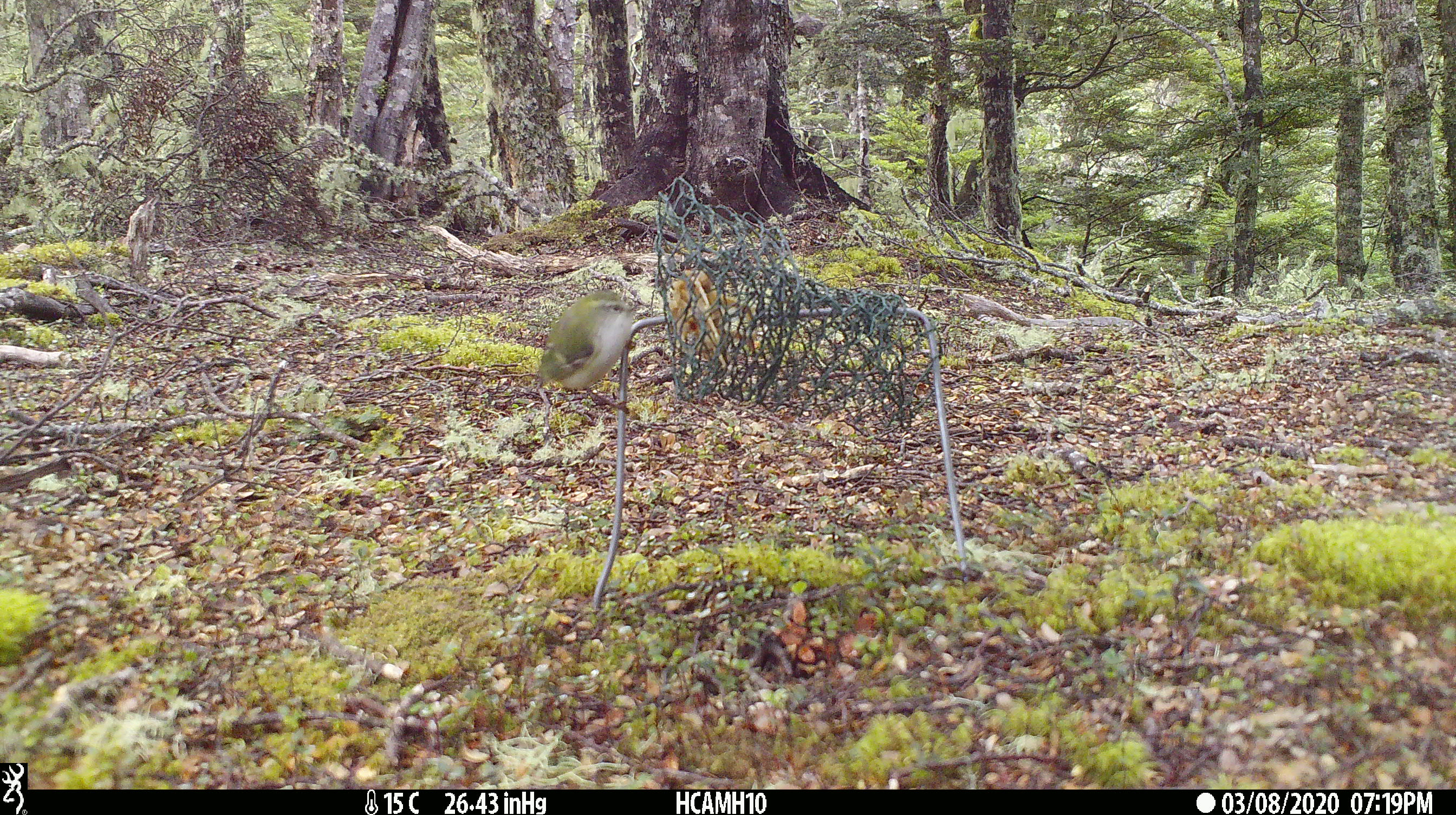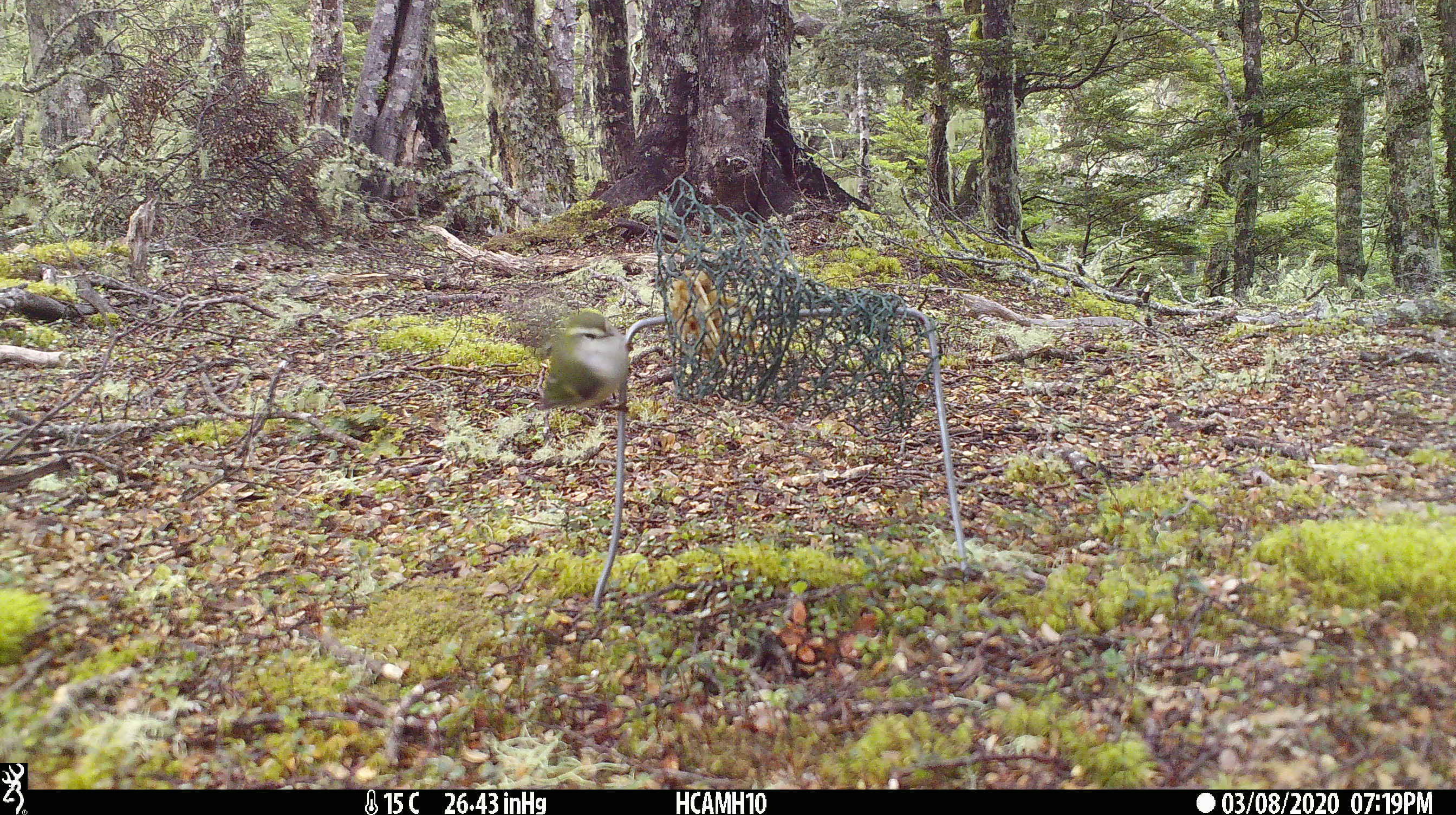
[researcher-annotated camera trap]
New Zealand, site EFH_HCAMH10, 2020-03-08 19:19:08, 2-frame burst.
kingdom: Animalia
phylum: Chordata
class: Aves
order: Passeriformes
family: Acanthisittidae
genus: Acanthisitta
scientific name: Acanthisitta chloris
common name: rifleman